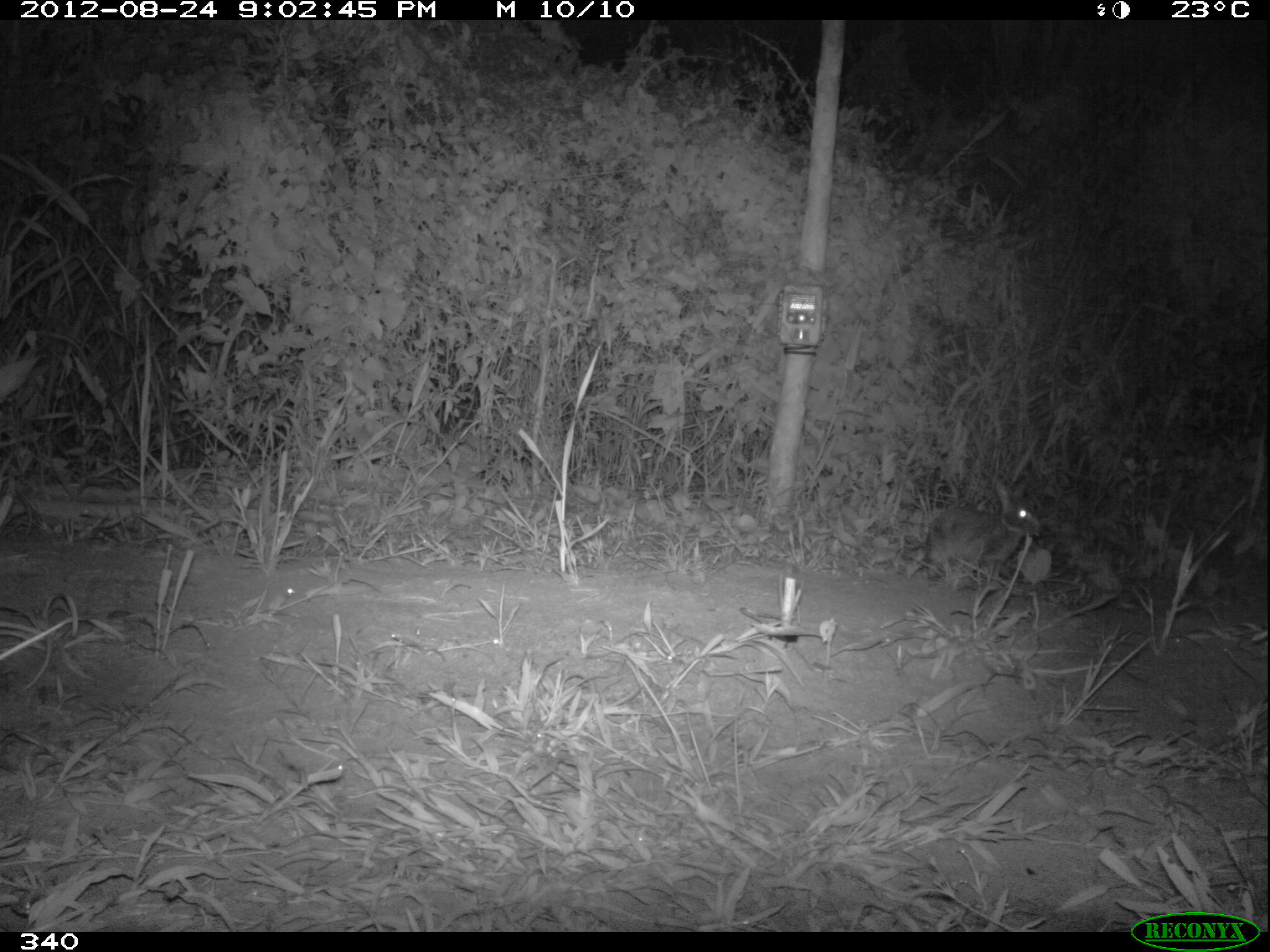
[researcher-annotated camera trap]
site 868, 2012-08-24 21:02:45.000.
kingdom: Animalia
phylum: Chordata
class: Mammalia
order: Lagomorpha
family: Leporidae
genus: Sylvilagus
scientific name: Sylvilagus brasiliensis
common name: tapeti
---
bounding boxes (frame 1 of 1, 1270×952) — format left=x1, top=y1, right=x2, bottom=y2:
sylvilagus brasiliensis: left=925, top=474, right=1043, bottom=581